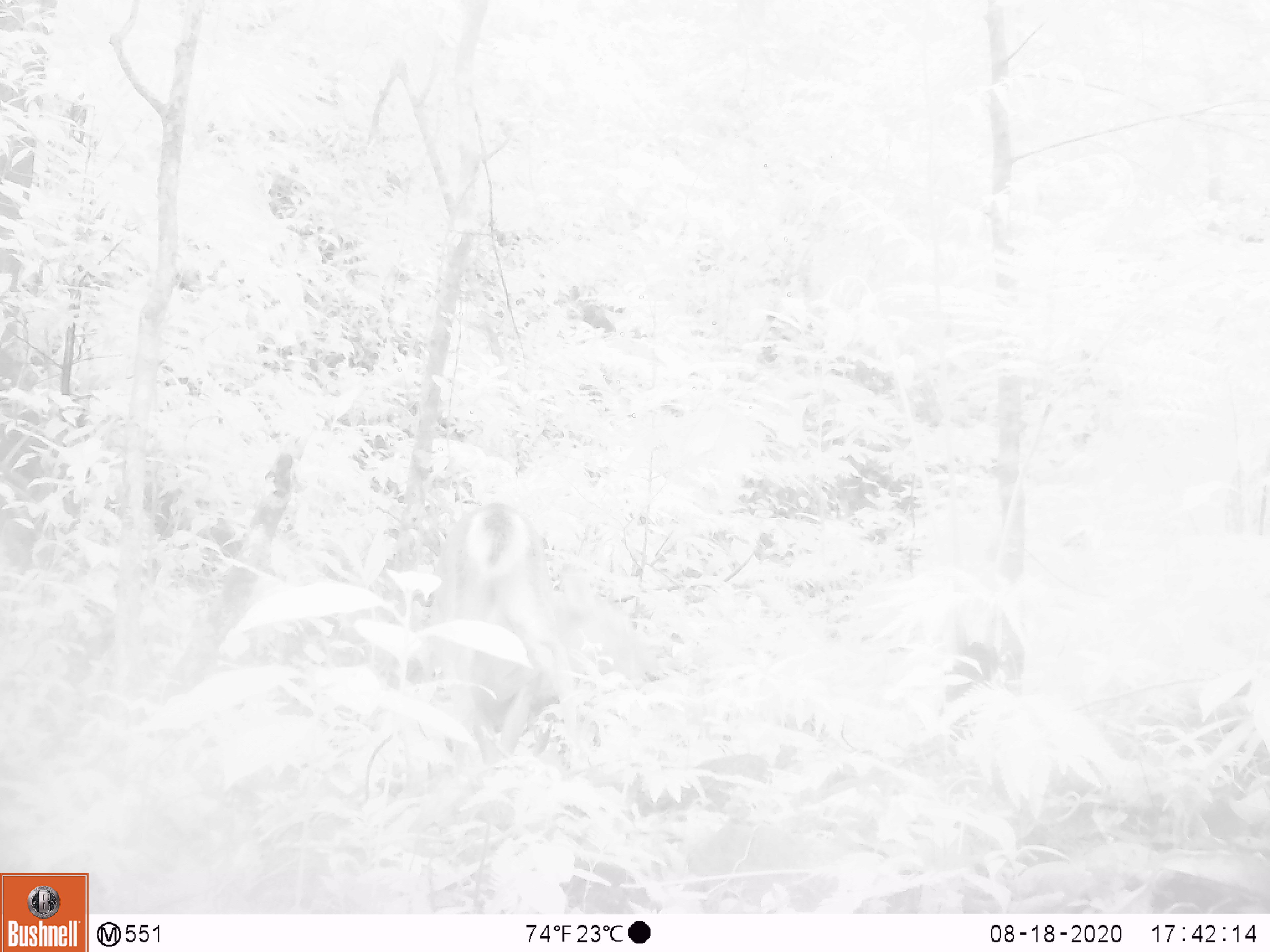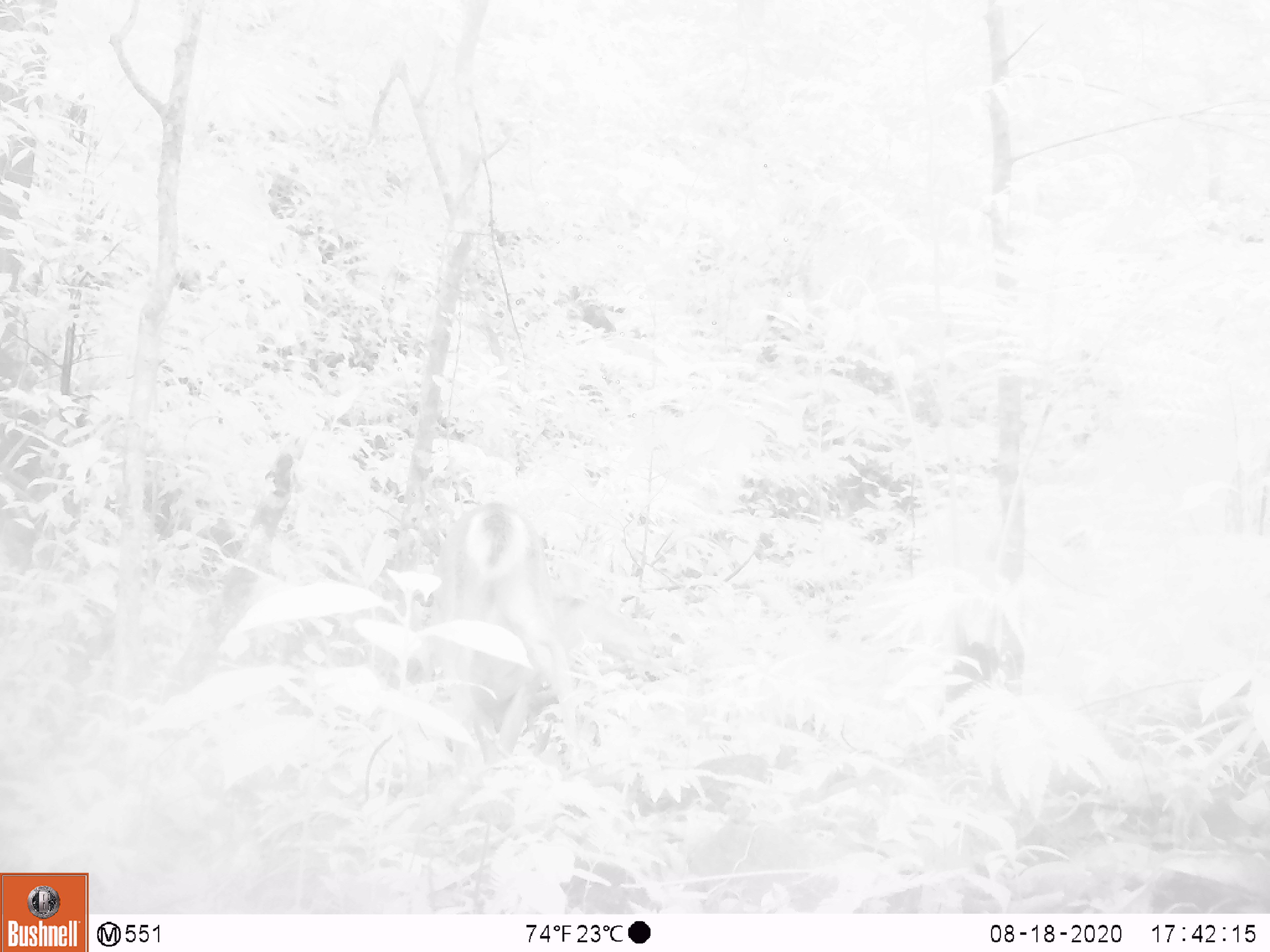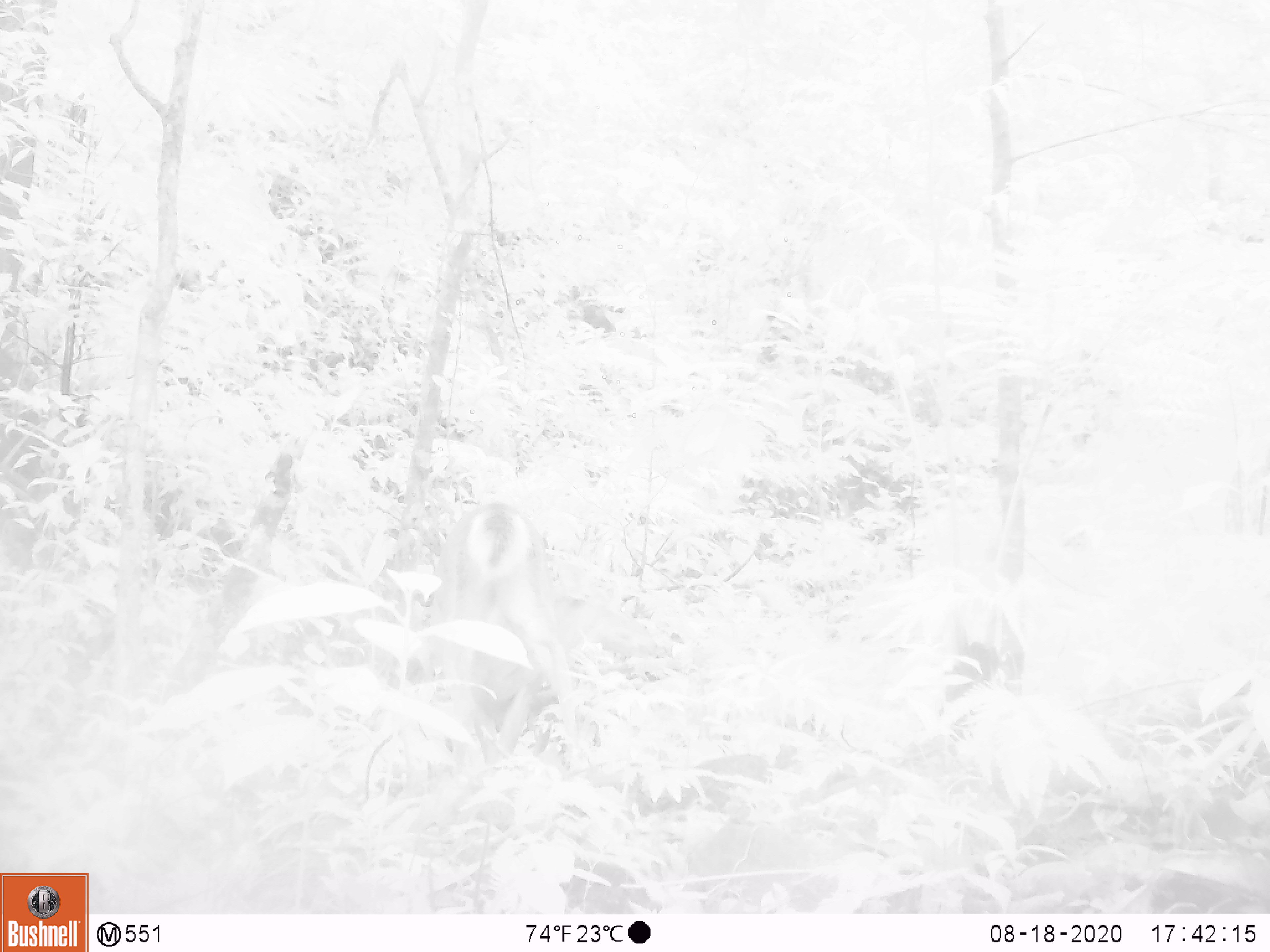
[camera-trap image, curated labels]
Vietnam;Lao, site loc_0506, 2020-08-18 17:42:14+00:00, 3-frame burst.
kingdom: Animalia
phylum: Chordata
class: Mammalia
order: Artiodactyla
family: Cervidae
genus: Muntiacus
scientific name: Muntiacus vuquangensis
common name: large-antlered muntjac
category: large antlered muntjac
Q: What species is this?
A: Large antlered muntjac (large-antlered muntjac) (Muntiacus vuquangensis).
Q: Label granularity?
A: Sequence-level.